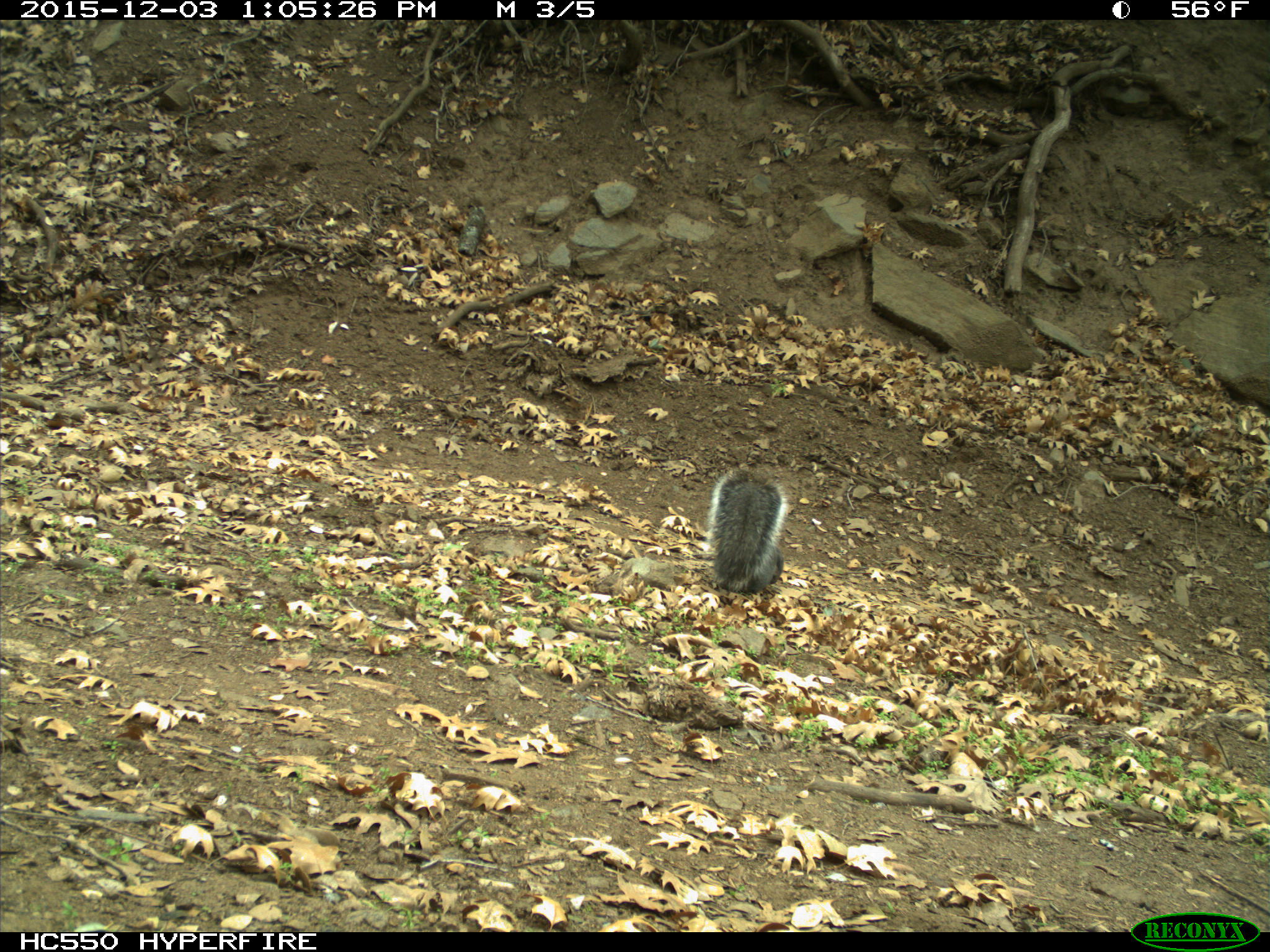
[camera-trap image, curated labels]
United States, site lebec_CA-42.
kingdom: Animalia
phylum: Chordata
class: Mammalia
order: Rodentia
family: Sciuridae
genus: Sciurus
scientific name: Sciurus carolinensis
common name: eastern gray squirrel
Sciurus carolinensis (eastern gray squirrel).